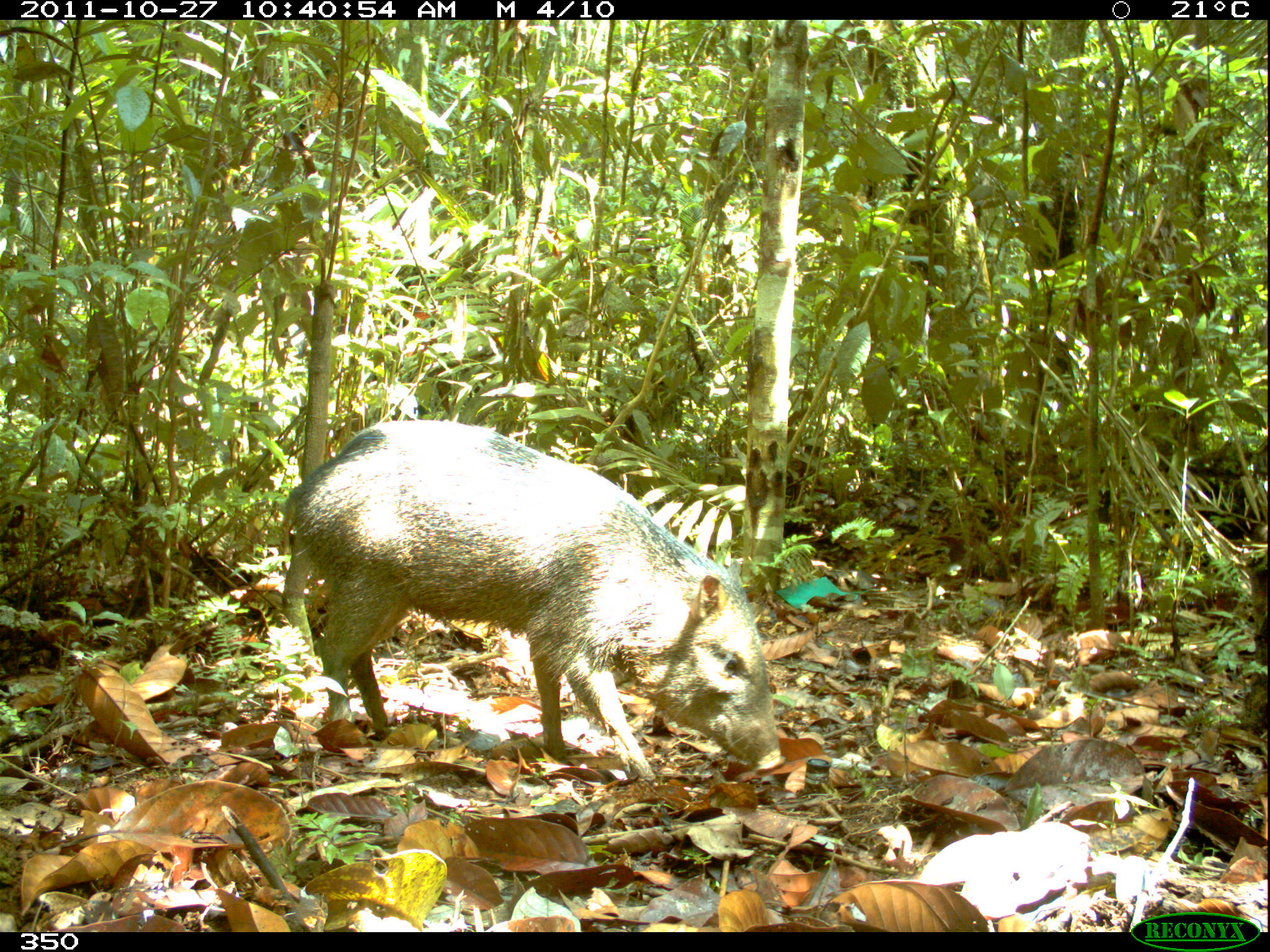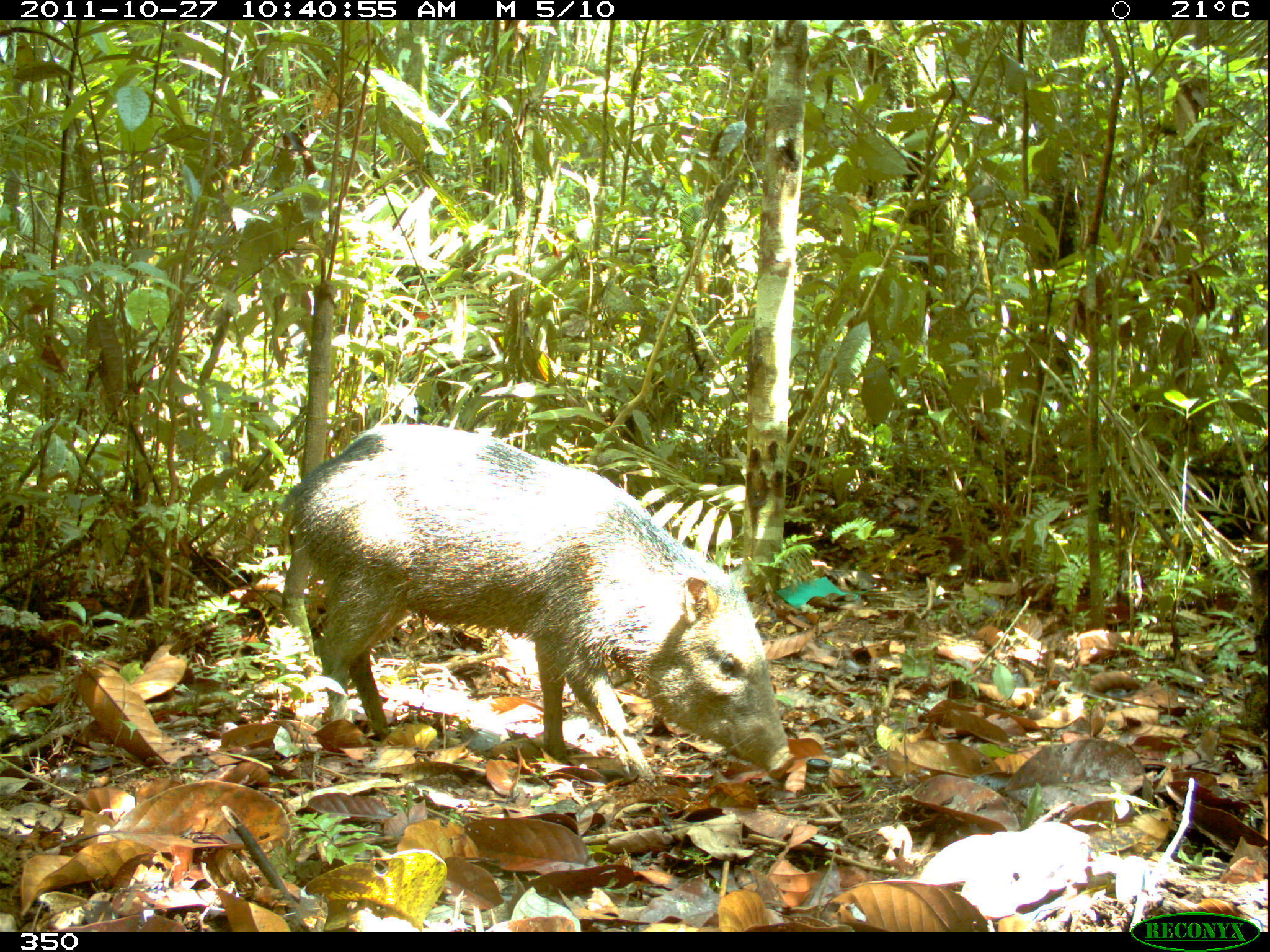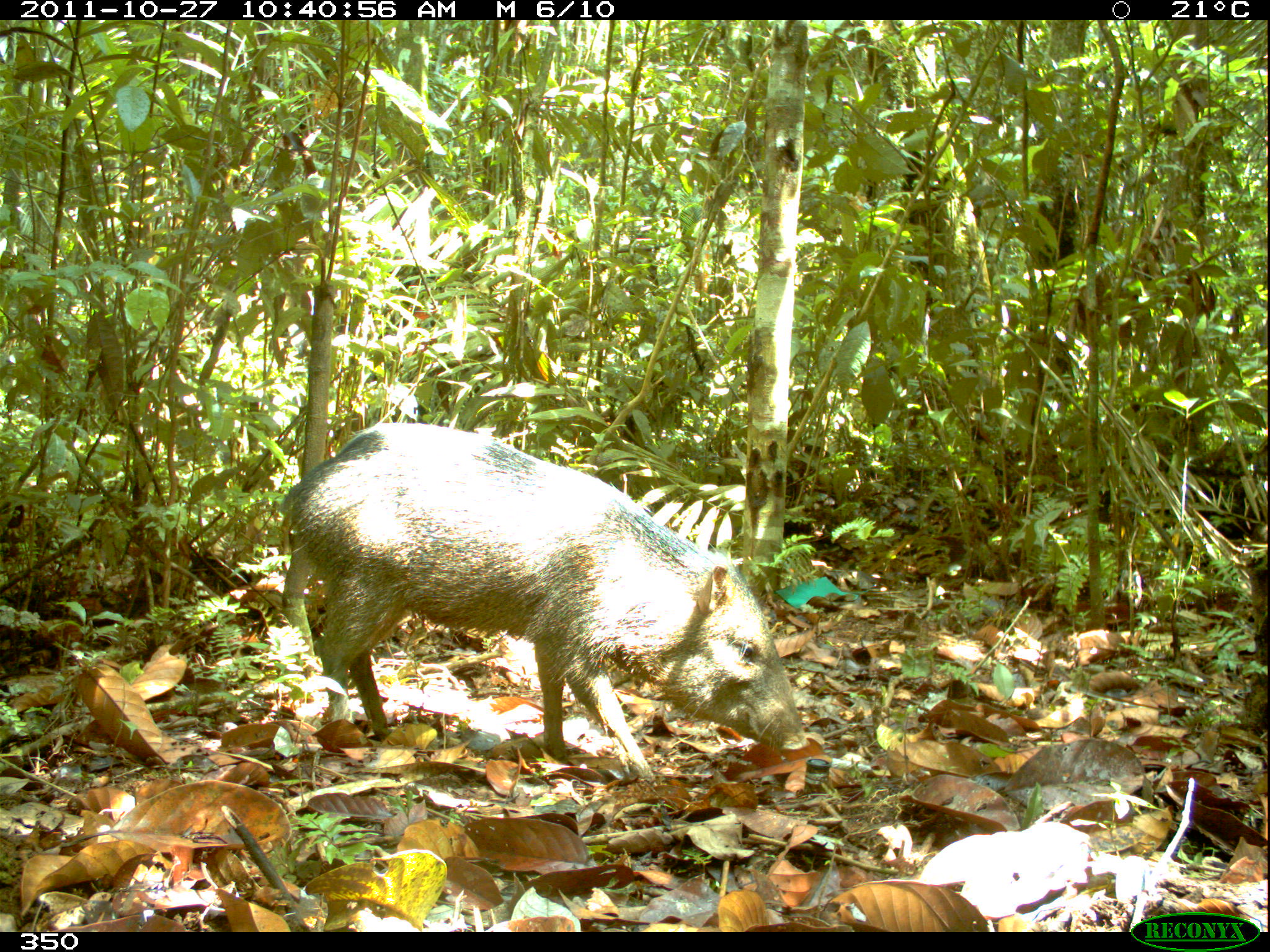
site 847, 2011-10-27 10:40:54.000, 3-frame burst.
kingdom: Animalia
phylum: Chordata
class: Mammalia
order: Artiodactyla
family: Tayassuidae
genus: Pecari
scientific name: Pecari tajacu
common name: collared peccary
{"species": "Pecari tajacu (collared peccary)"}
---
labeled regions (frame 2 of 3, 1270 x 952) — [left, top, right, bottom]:
pecari tajacu: [283, 421, 795, 783]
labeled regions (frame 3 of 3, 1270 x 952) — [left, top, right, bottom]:
pecari tajacu: [278, 422, 805, 786]